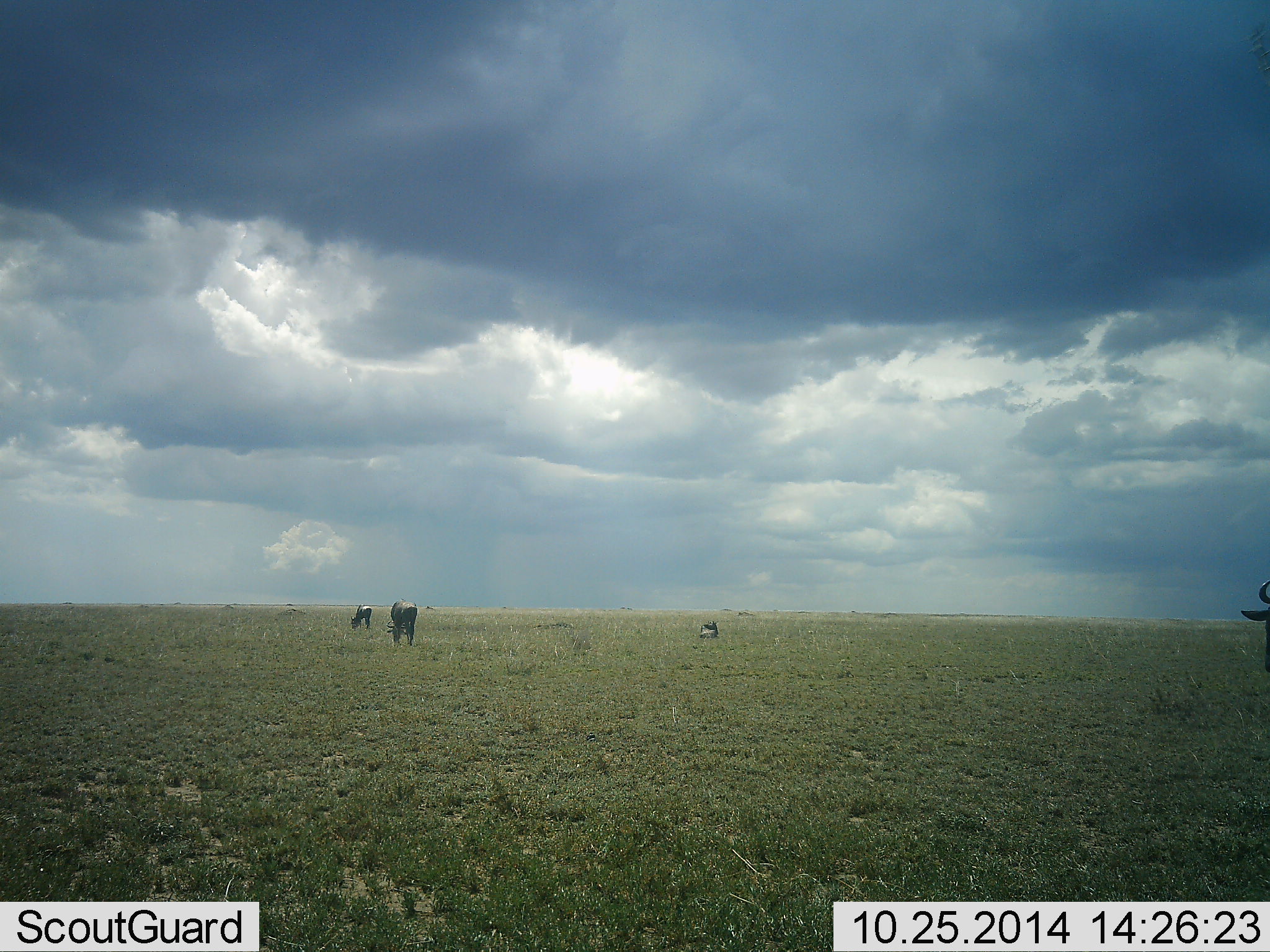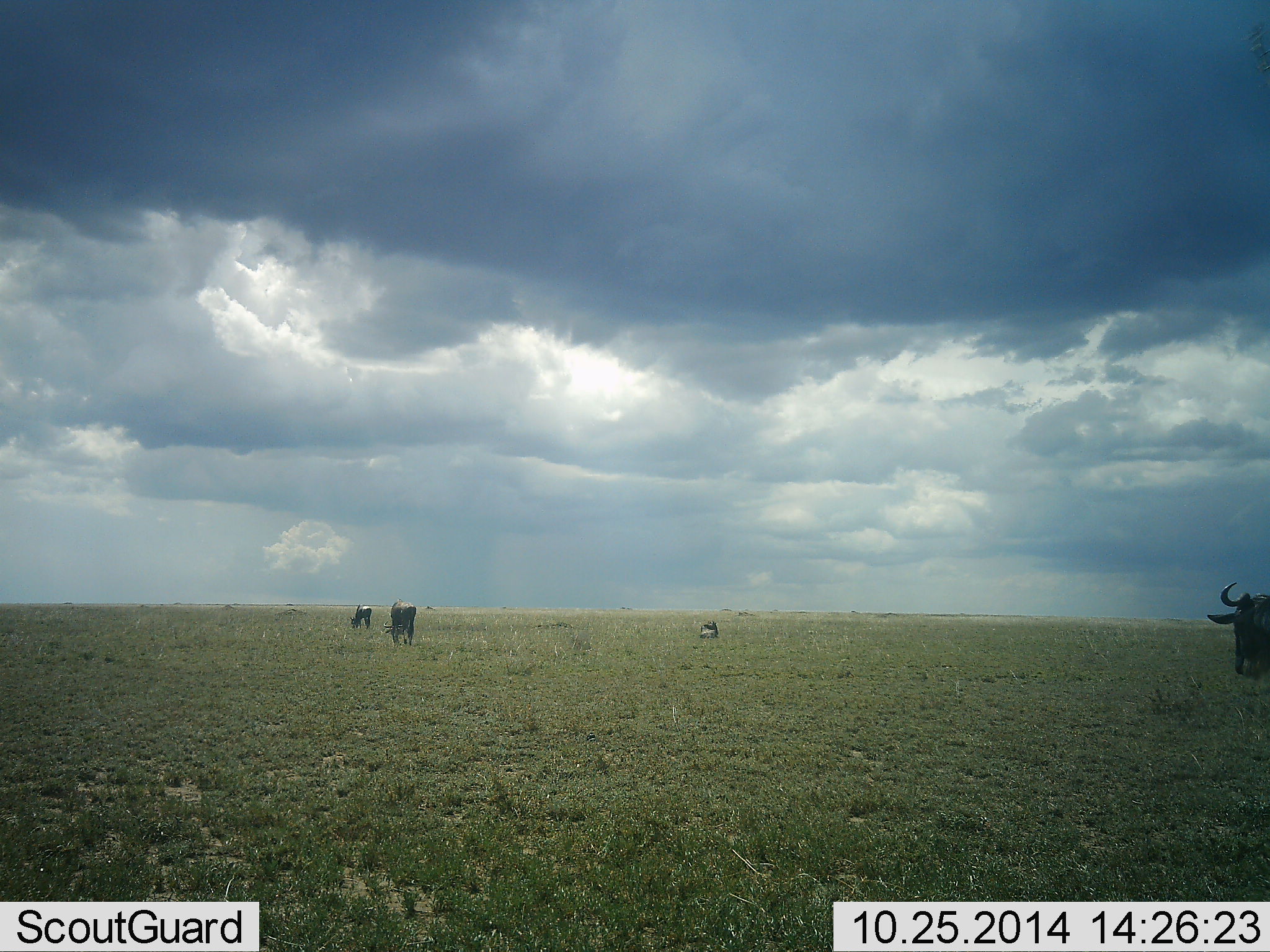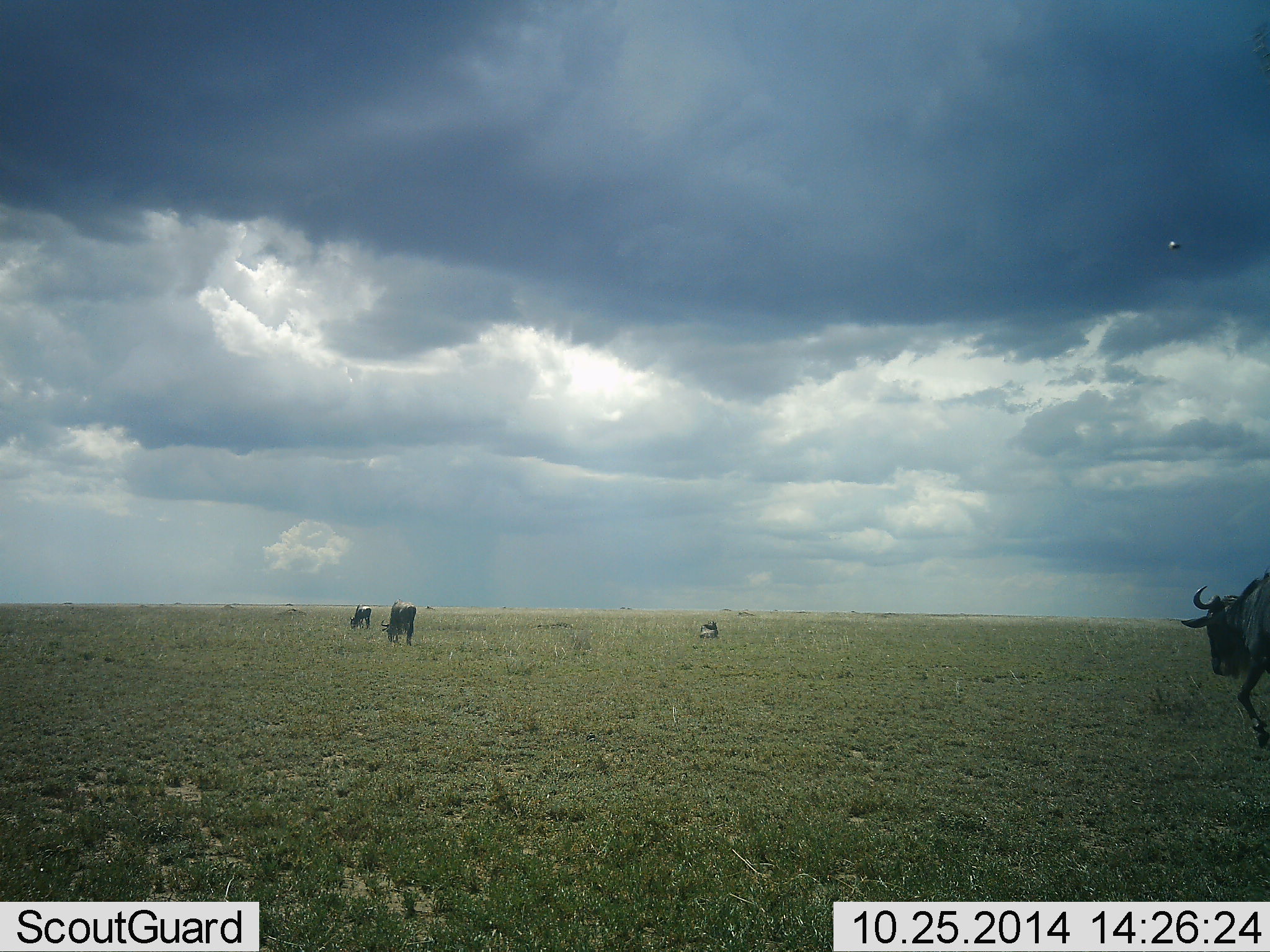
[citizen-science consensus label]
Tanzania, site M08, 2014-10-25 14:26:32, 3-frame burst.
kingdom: Animalia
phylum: Chordata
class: Mammalia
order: Artiodactyla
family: Bovidae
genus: Connochaetes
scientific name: Connochaetes taurinus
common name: blue wildebeest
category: wildebeest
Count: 4.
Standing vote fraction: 25%.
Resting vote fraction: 42%.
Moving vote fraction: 83%.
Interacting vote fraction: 0%.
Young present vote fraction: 0%.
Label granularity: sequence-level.